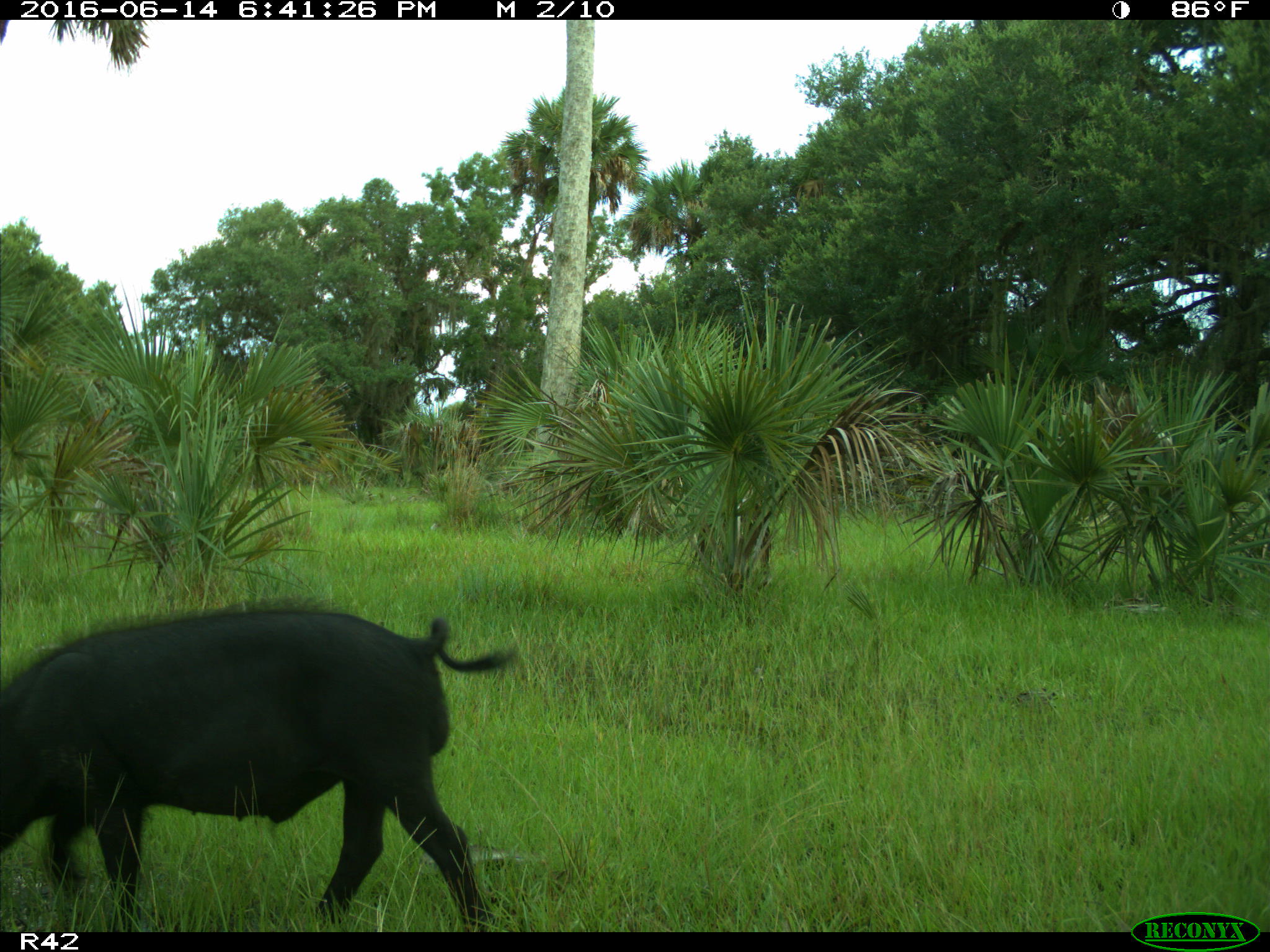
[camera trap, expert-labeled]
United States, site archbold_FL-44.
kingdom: Animalia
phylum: Chordata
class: Mammalia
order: Artiodactyla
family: Suidae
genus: Sus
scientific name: Sus scrofa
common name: wild boar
Sus scrofa (wild boar).